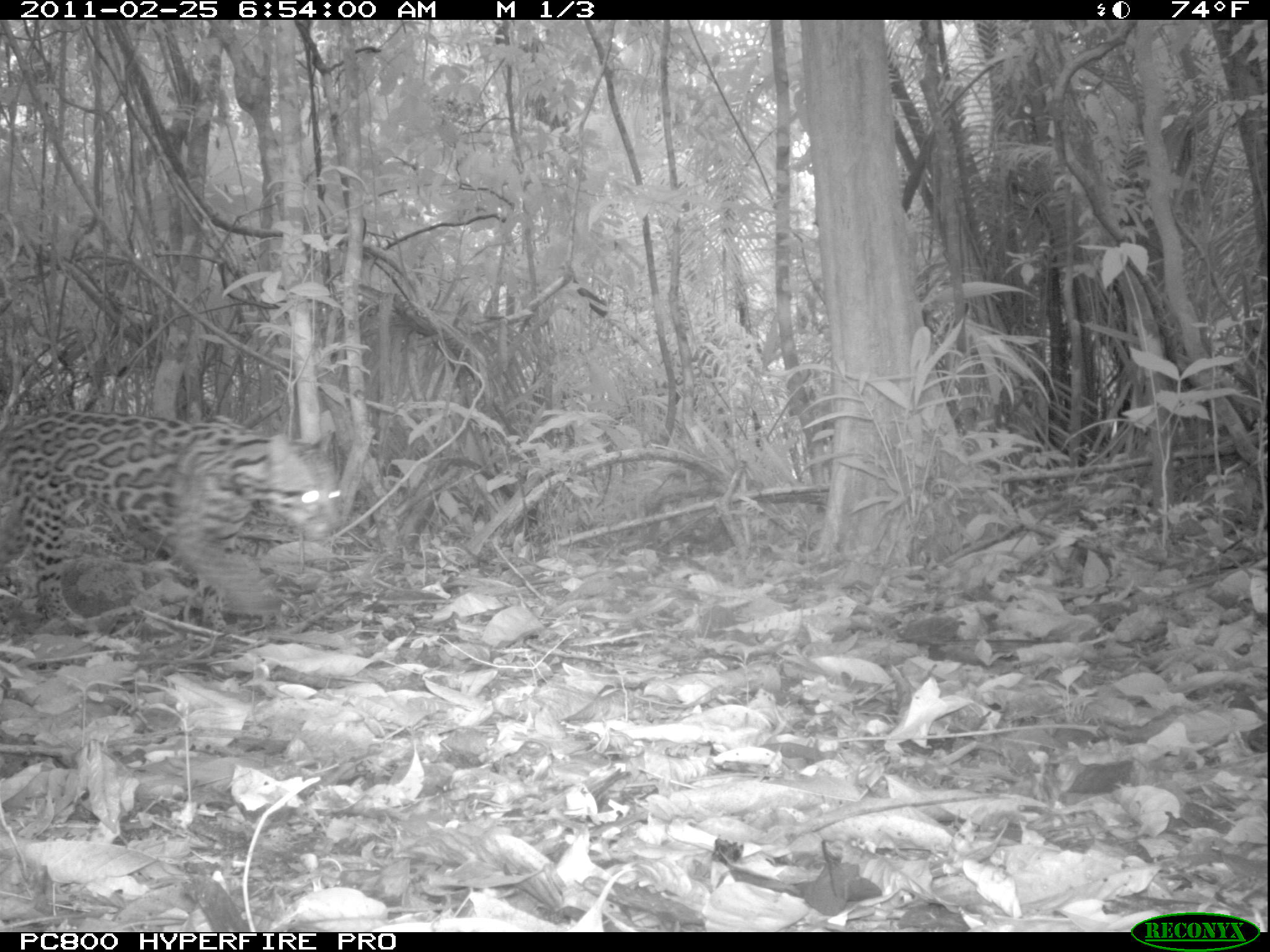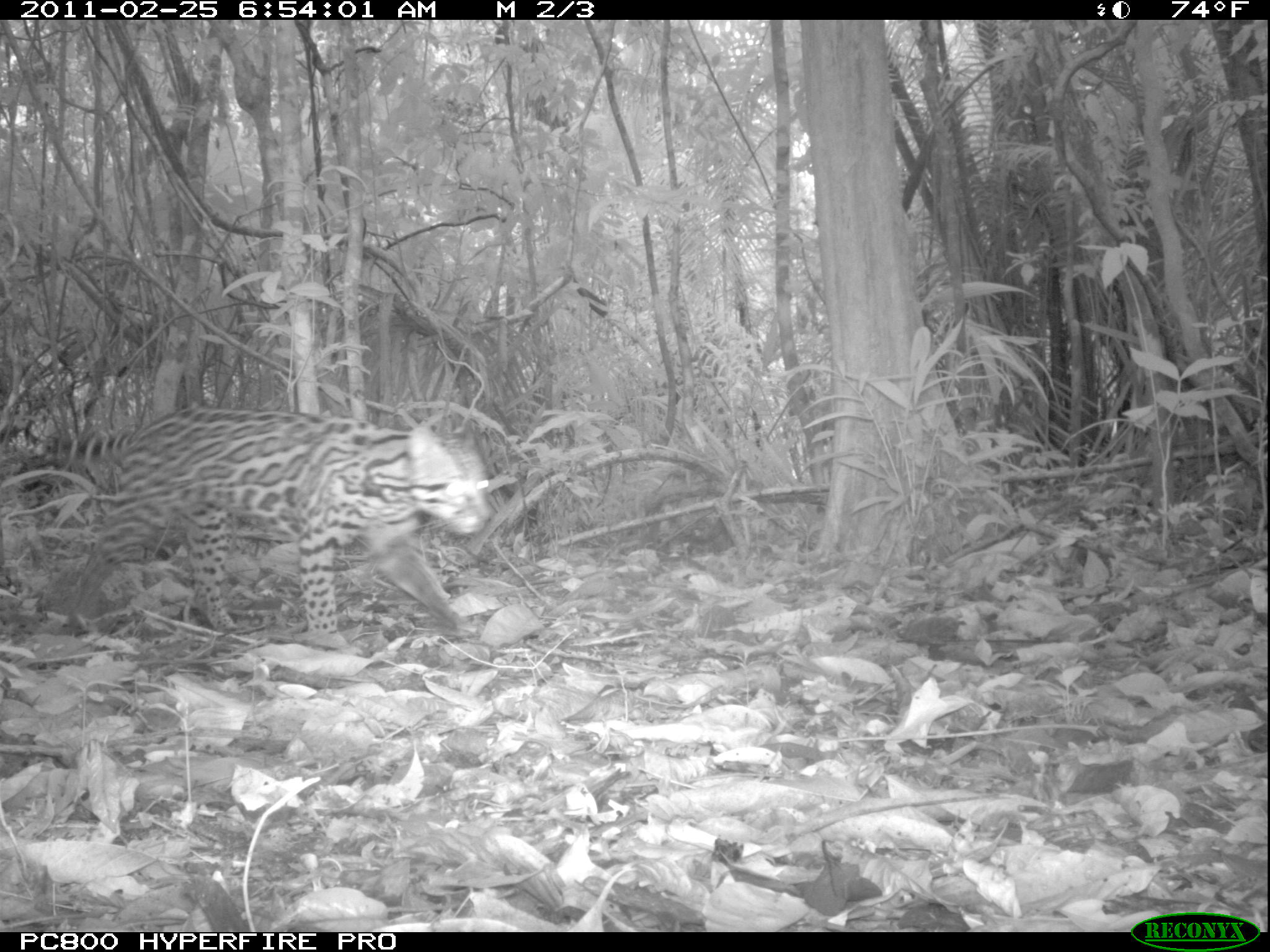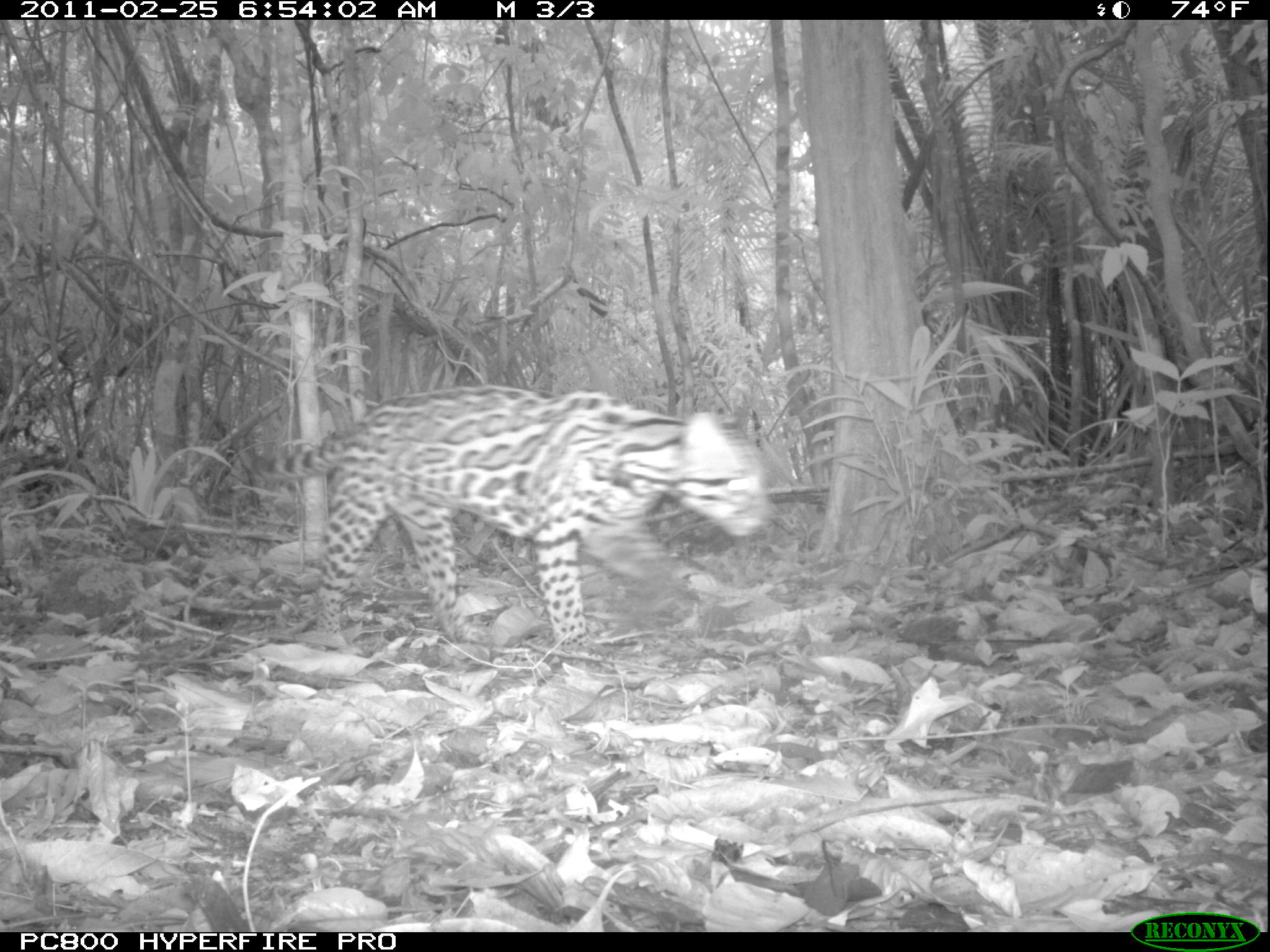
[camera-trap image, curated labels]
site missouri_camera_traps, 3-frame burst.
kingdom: Animalia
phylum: Chordata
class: Mammalia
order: Carnivora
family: Felidae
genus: Leopardus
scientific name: Leopardus pardalis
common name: ocelot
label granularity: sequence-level